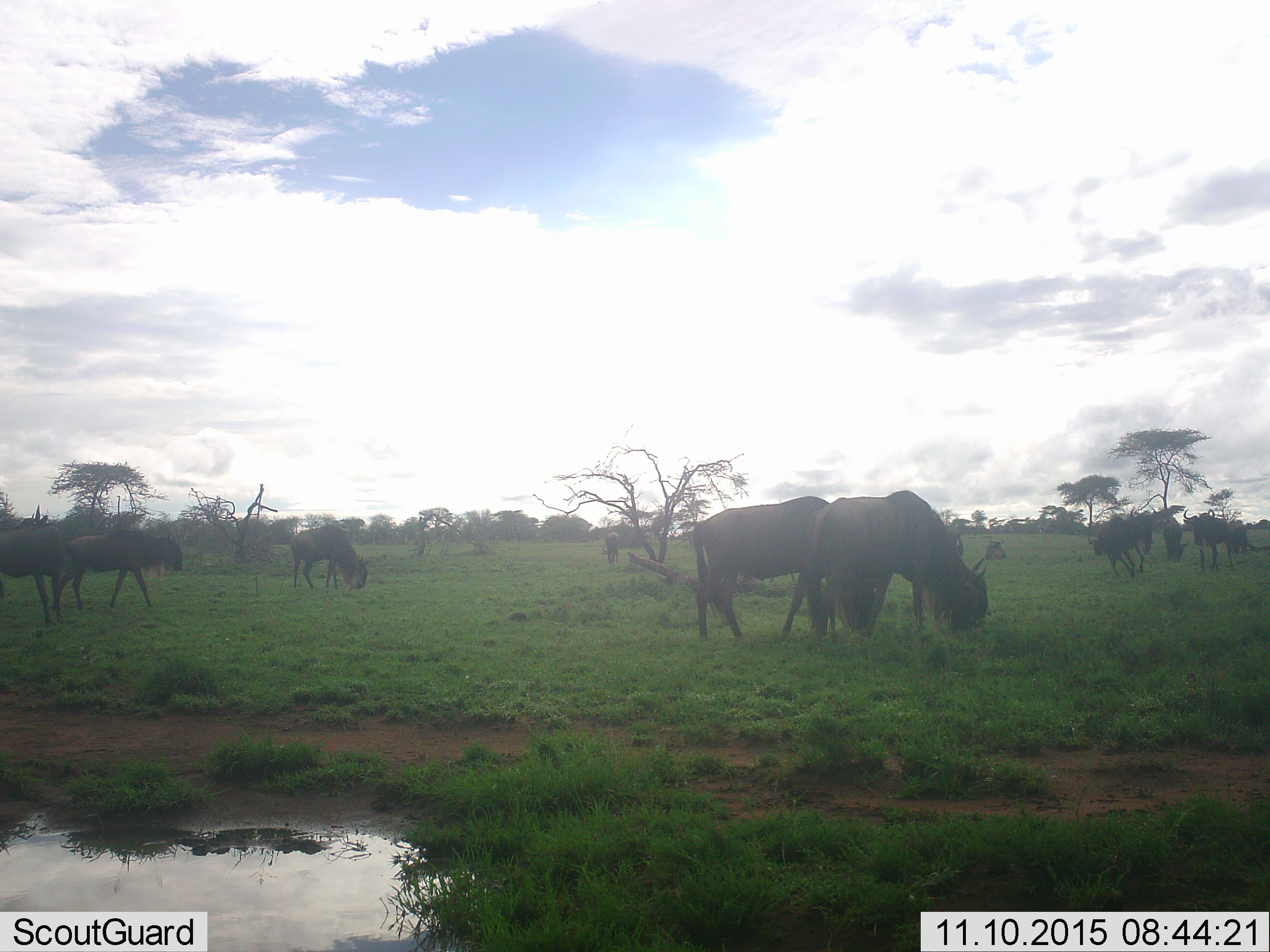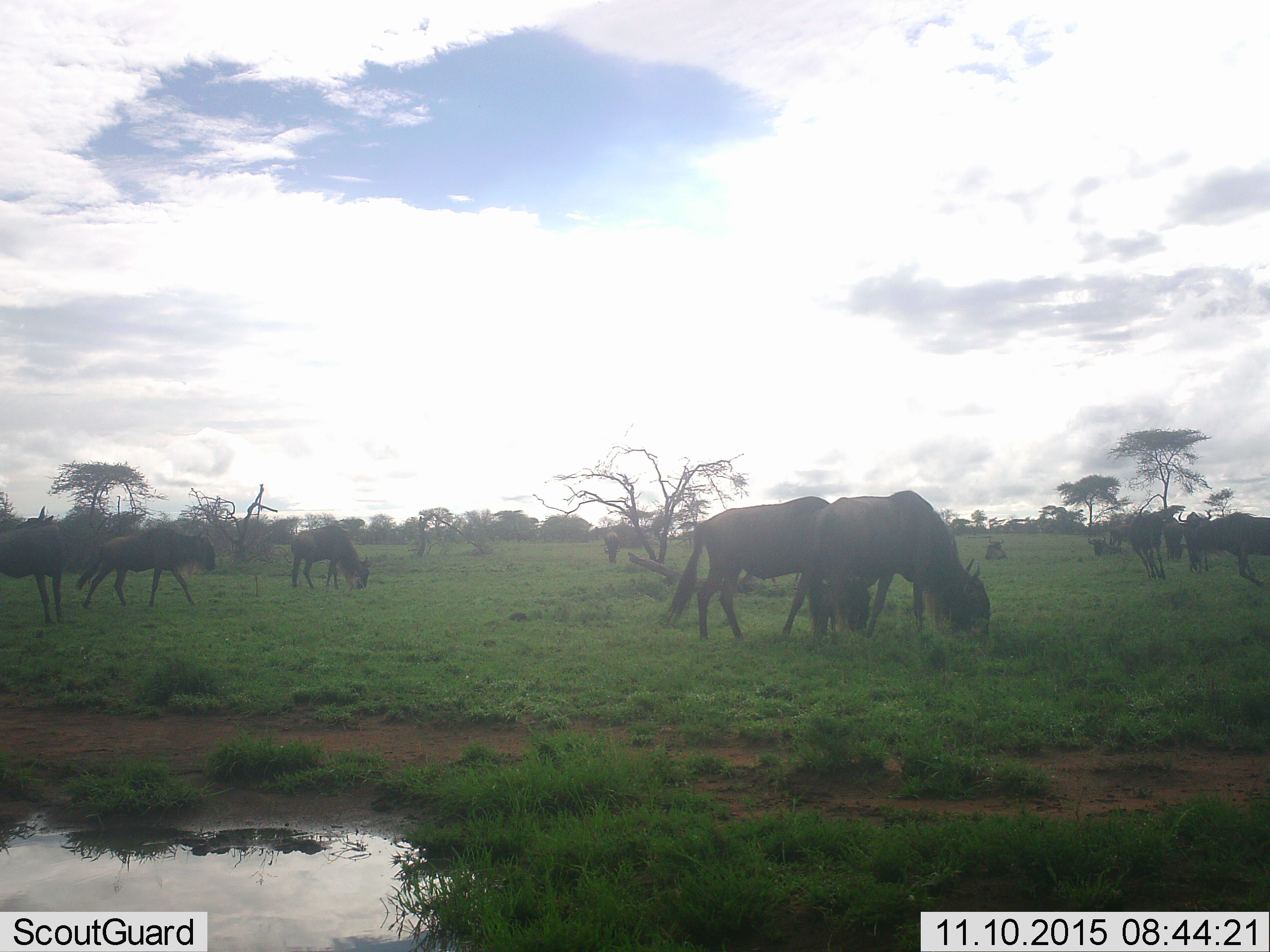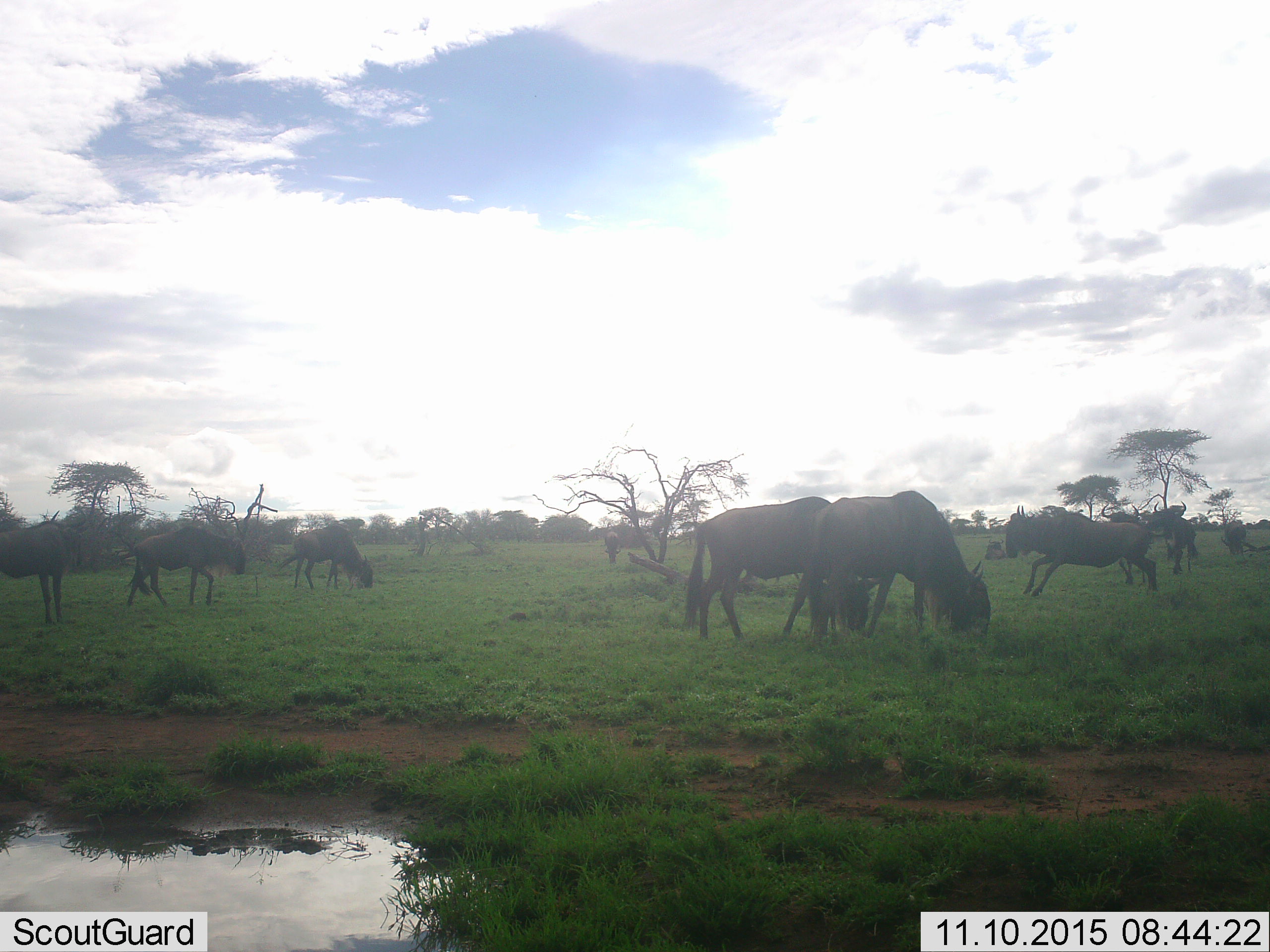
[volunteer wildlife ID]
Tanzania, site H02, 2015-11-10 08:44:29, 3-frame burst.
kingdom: Animalia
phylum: Chordata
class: Mammalia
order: Artiodactyla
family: Bovidae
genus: Connochaetes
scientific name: Connochaetes taurinus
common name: blue wildebeest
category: wildebeest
Wildebeest (blue wildebeest) (Connochaetes taurinus), count 10. Behavior (volunteer vote fractions): standing 86%, resting 14%, moving 100%, interacting 14%. Young present (vote fraction): 0%. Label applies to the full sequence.